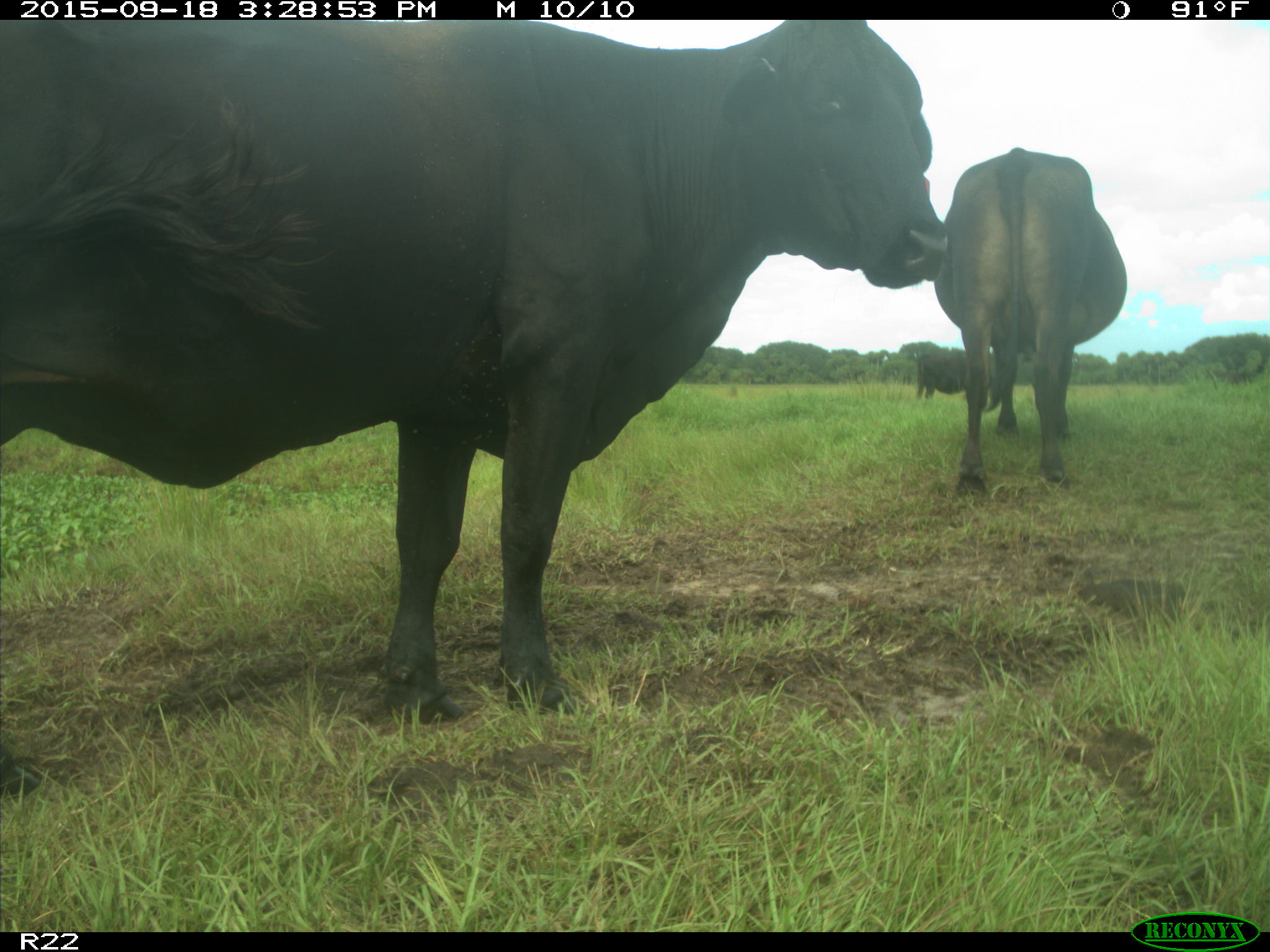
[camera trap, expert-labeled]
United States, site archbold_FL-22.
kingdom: Animalia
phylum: Chordata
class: Mammalia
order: Artiodactyla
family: Bovidae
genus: Bos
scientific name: Bos taurus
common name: domestic cow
Bos taurus (domestic cow).